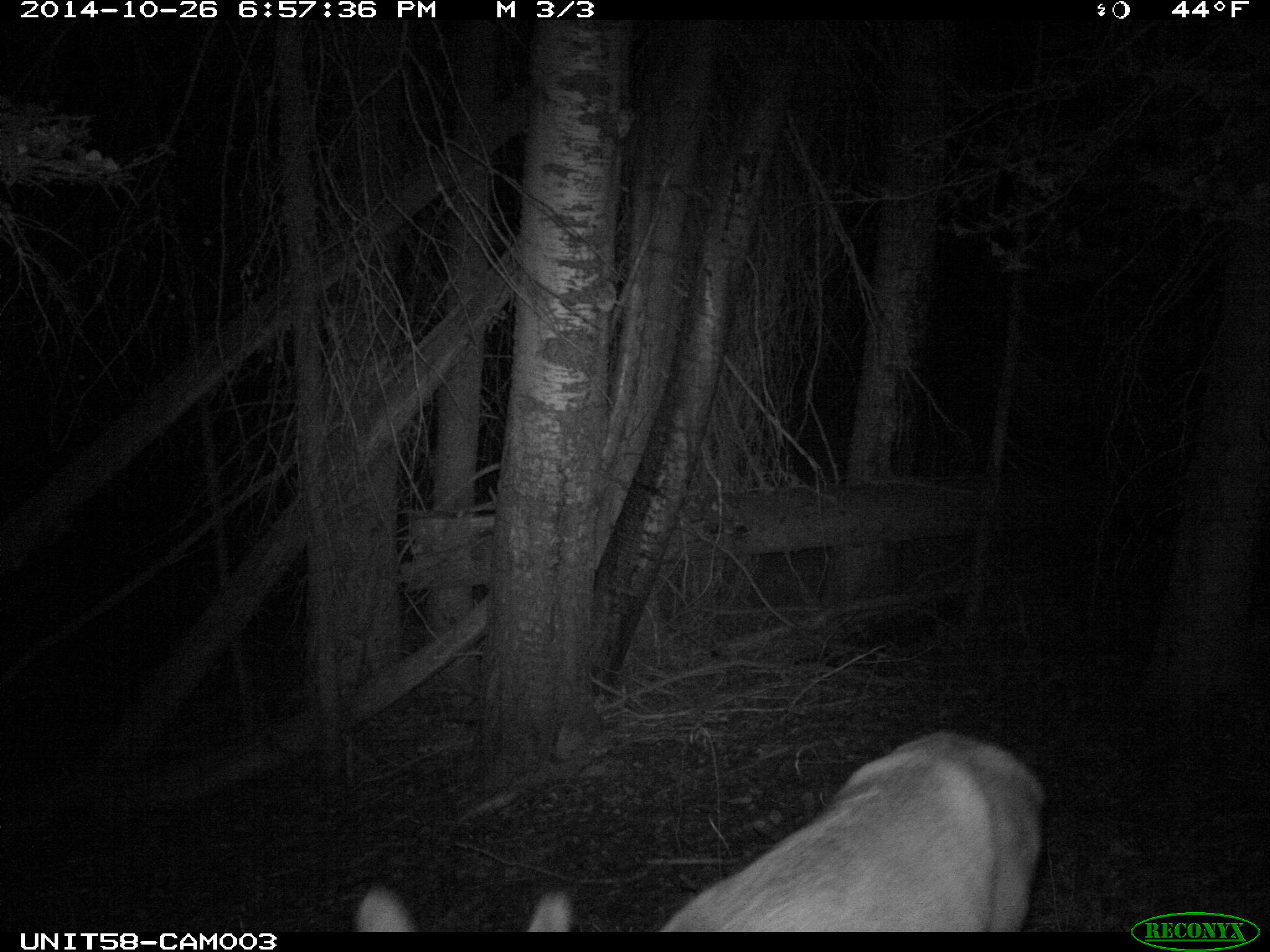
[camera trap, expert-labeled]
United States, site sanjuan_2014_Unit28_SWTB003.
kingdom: Animalia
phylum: Chordata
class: Mammalia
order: Artiodactyla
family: Cervidae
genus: Cervus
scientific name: Cervus elaphus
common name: red deer